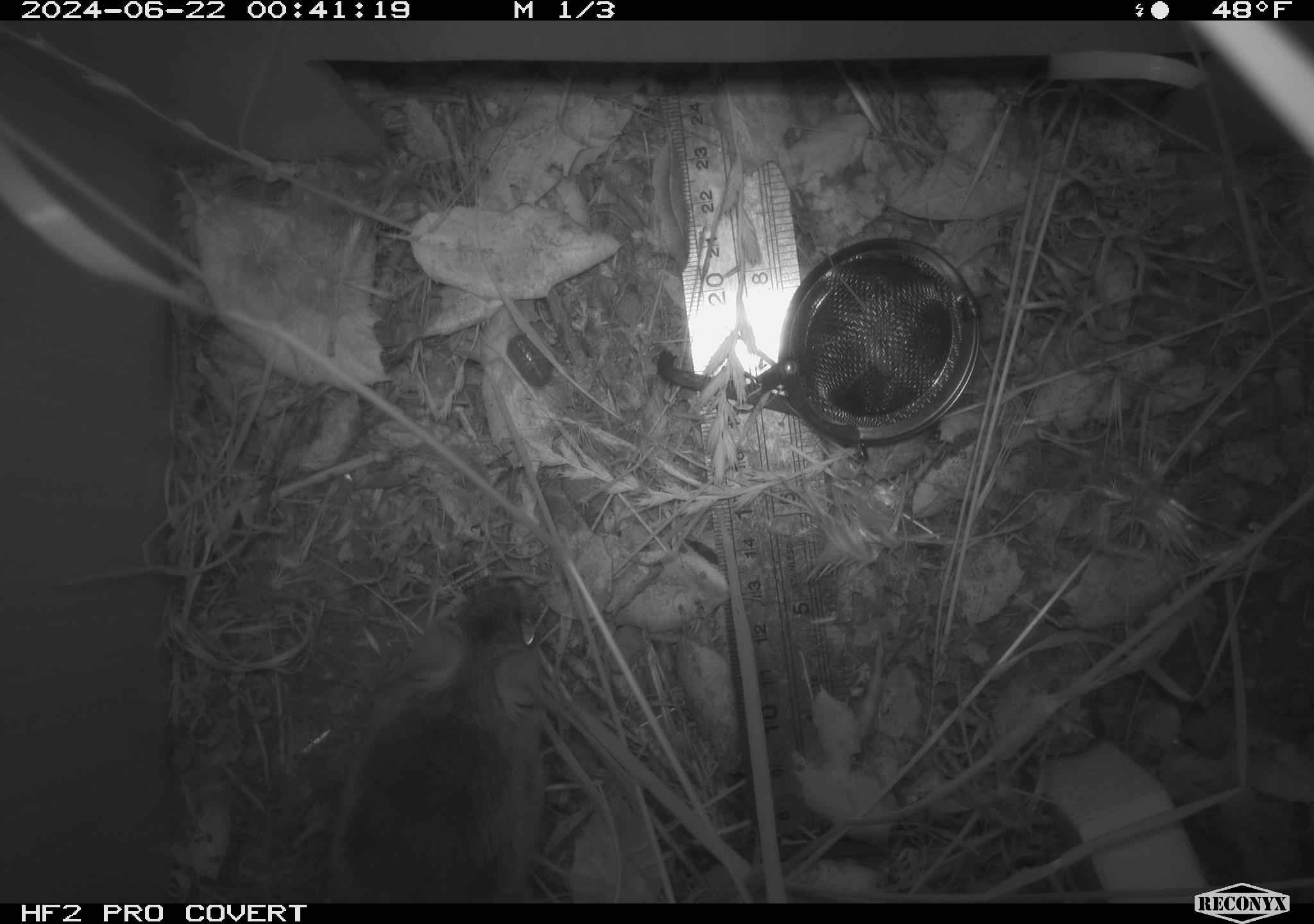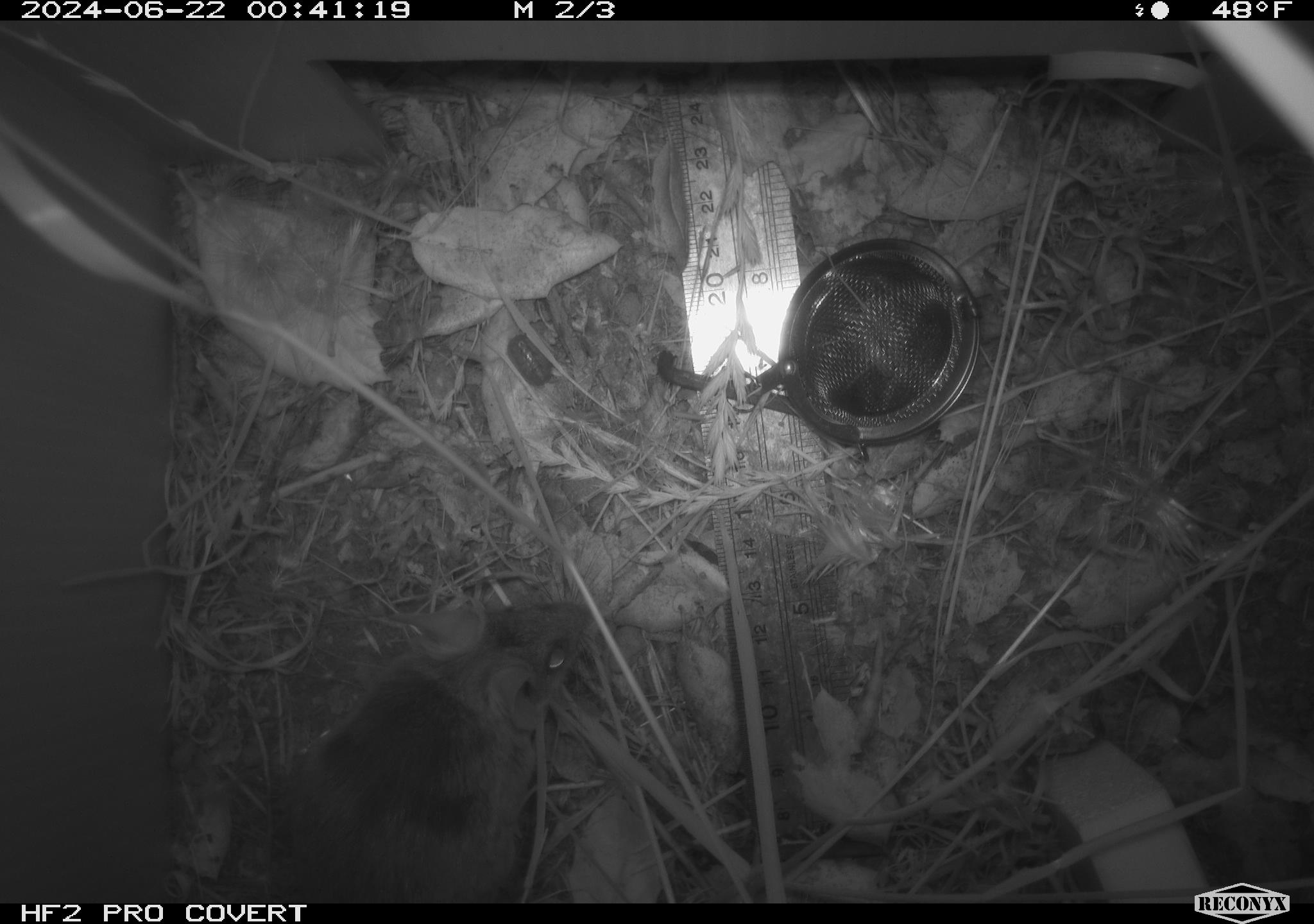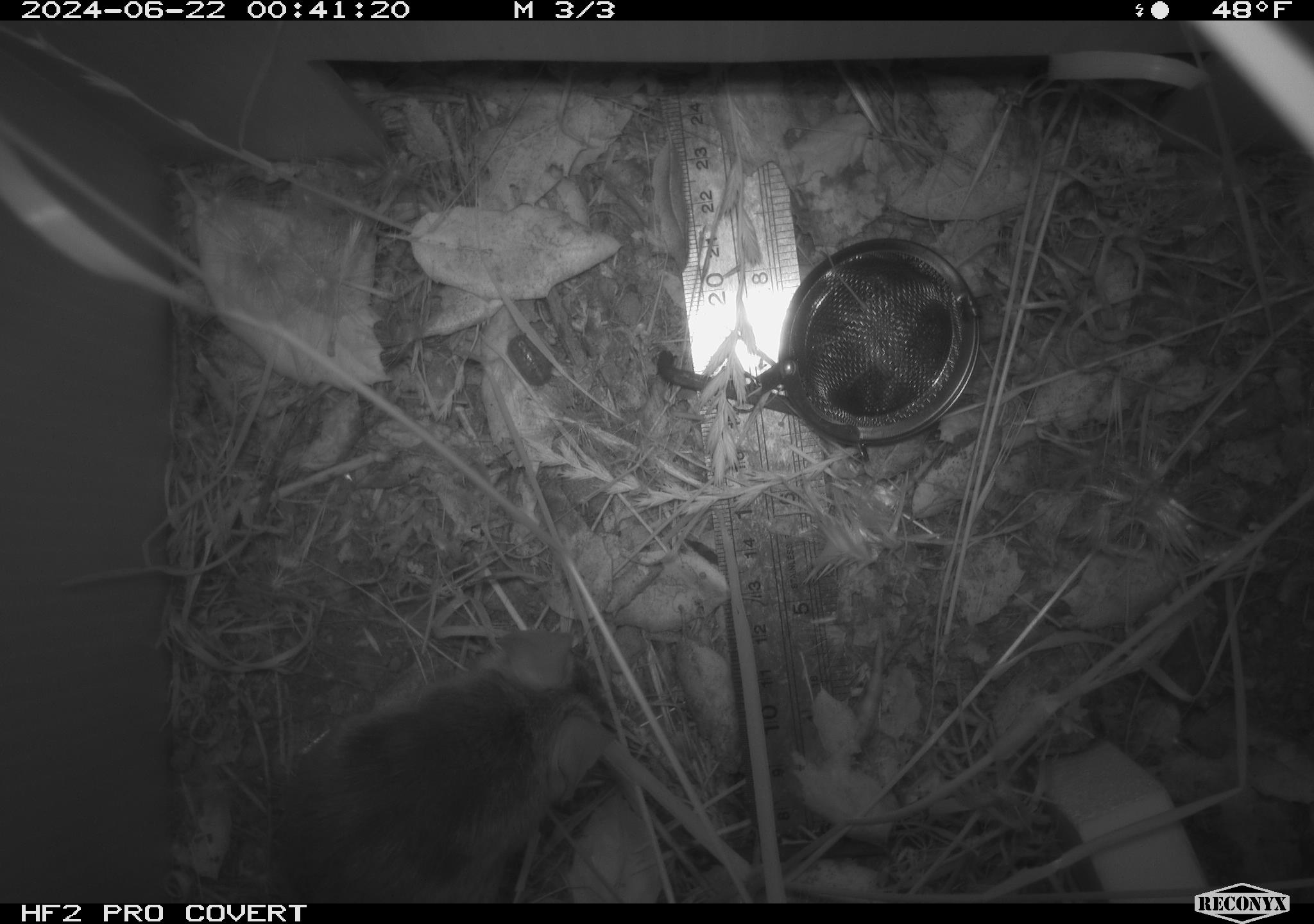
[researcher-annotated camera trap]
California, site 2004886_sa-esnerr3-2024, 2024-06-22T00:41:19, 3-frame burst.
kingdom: Animalia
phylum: Chordata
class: Mammalia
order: Rodentia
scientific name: Rodentia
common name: rodent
Rodent (Rodentia).